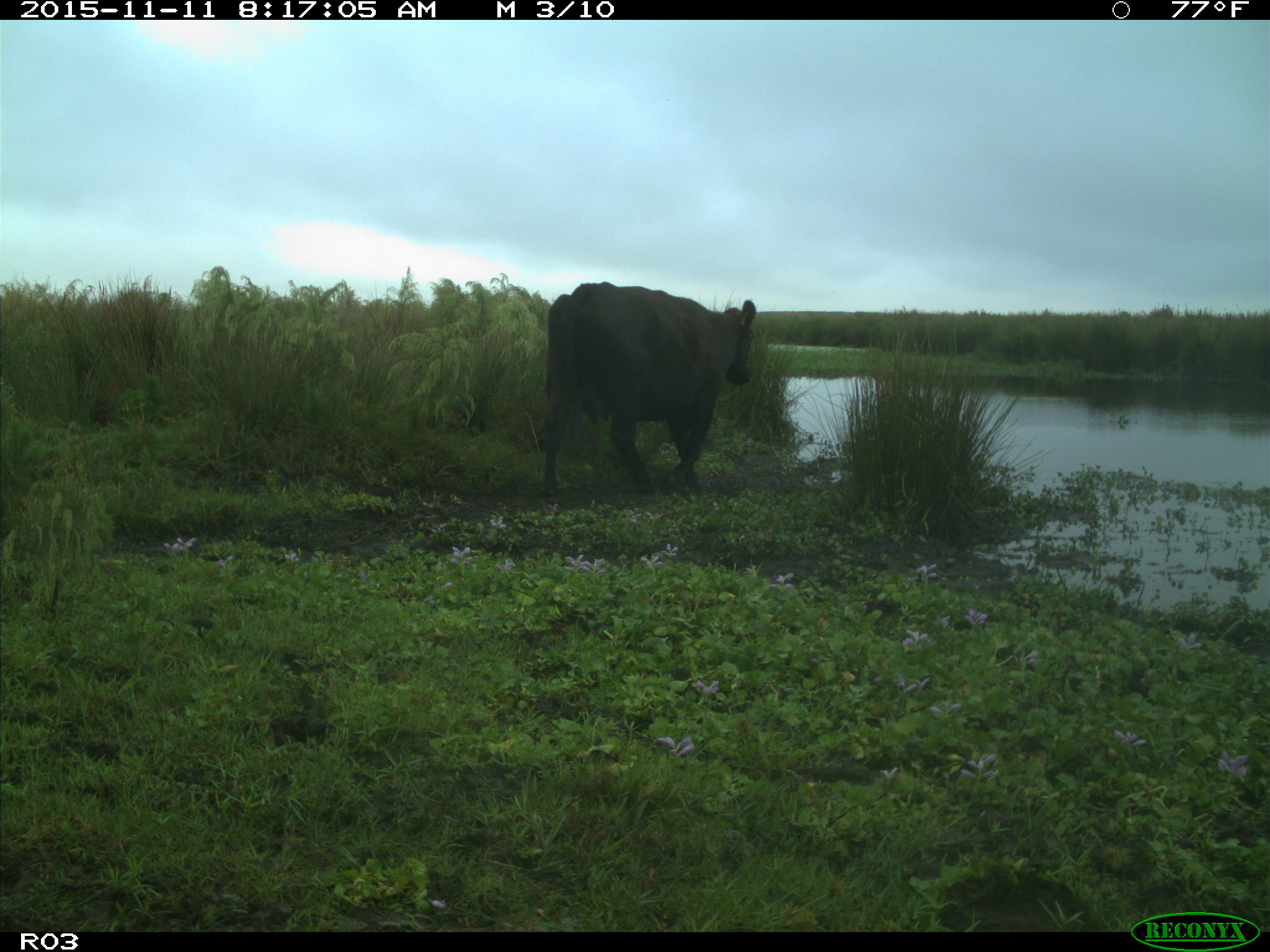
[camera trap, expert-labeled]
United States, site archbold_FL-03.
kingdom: Animalia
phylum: Chordata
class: Mammalia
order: Artiodactyla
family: Bovidae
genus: Bos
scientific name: Bos taurus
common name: domestic cow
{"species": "Bos taurus (domestic cow)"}